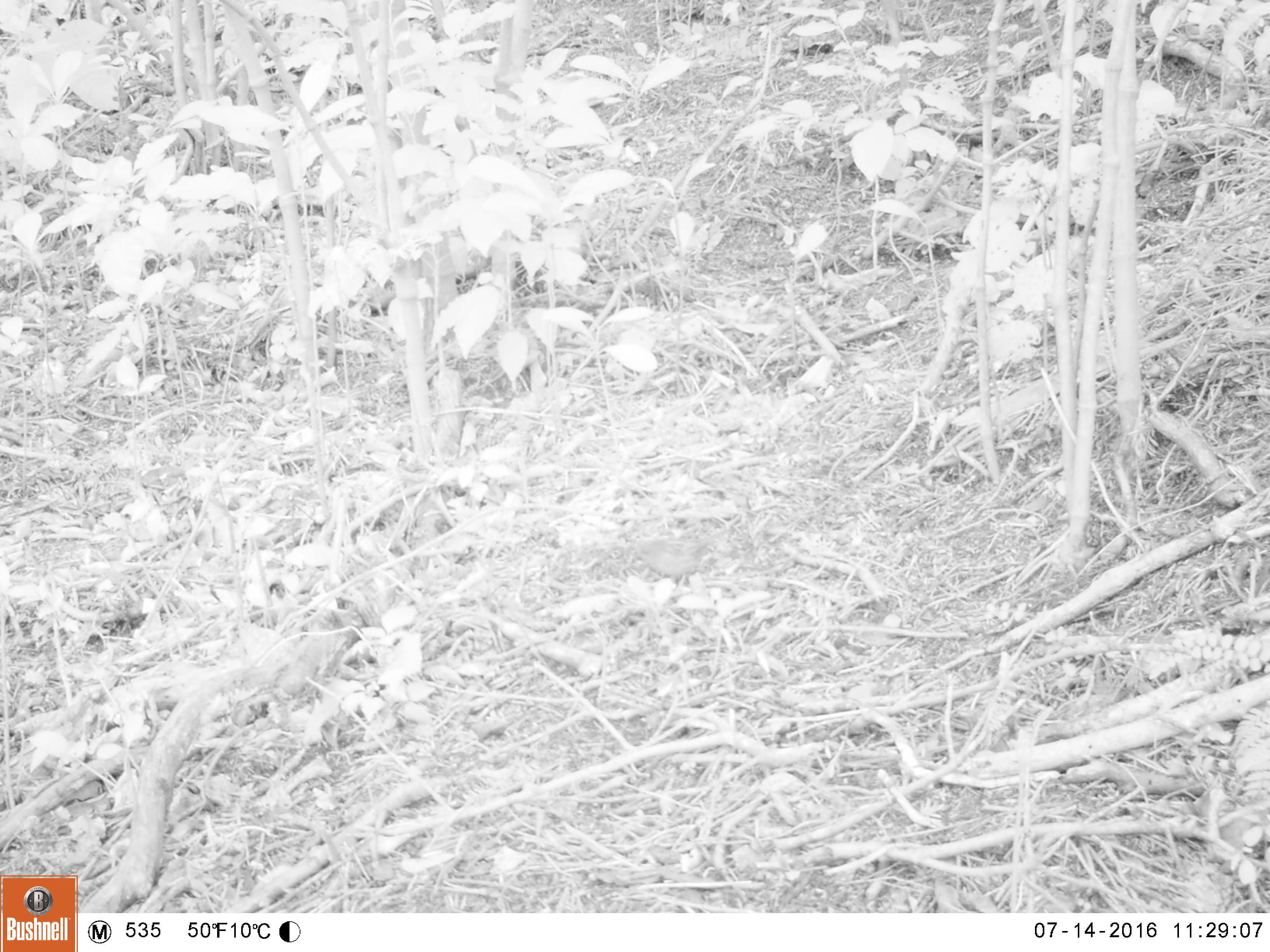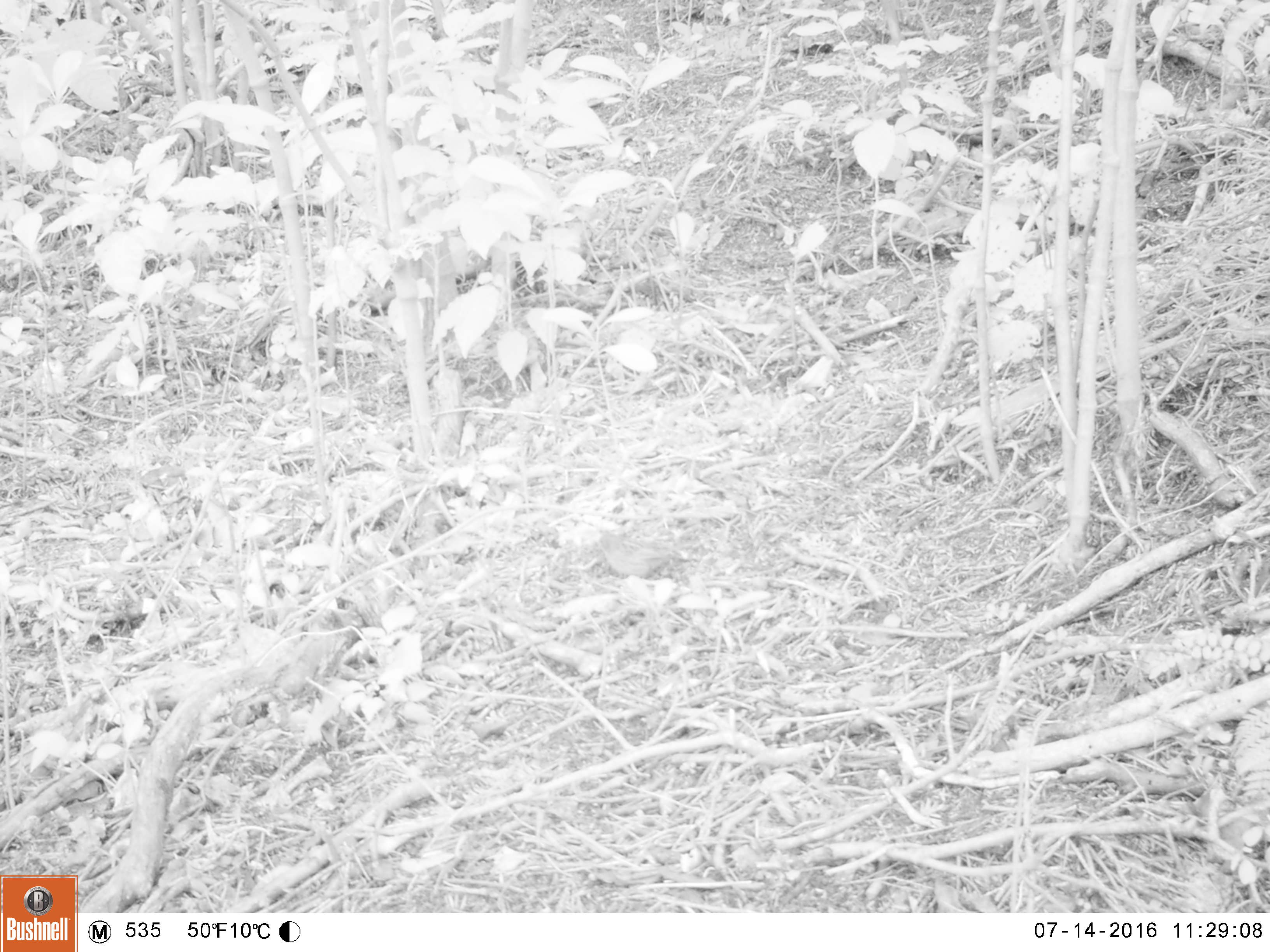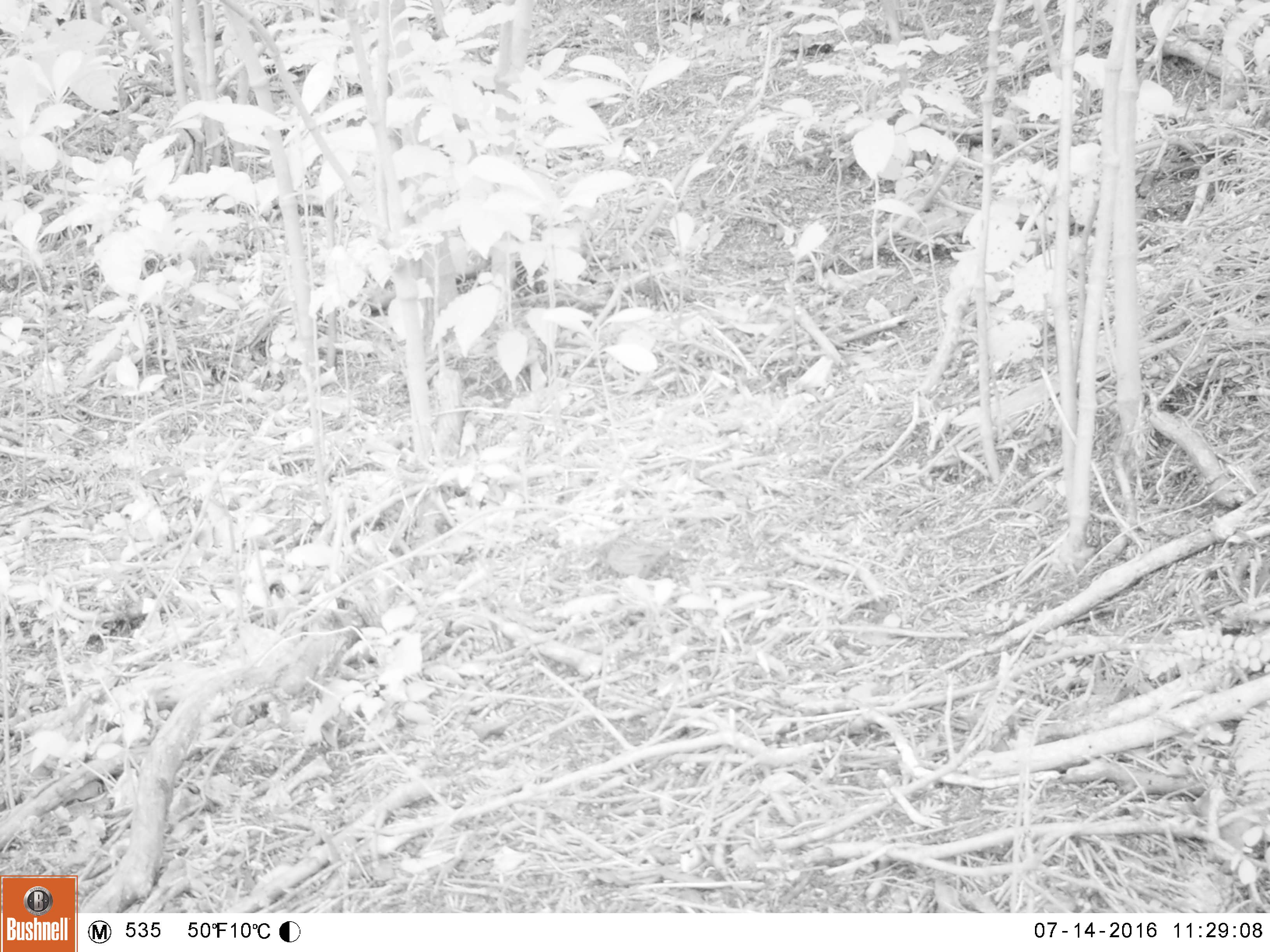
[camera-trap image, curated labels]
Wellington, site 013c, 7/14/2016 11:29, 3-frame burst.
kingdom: Animalia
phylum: Chordata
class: Aves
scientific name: Aves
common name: bird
Bird (Aves).